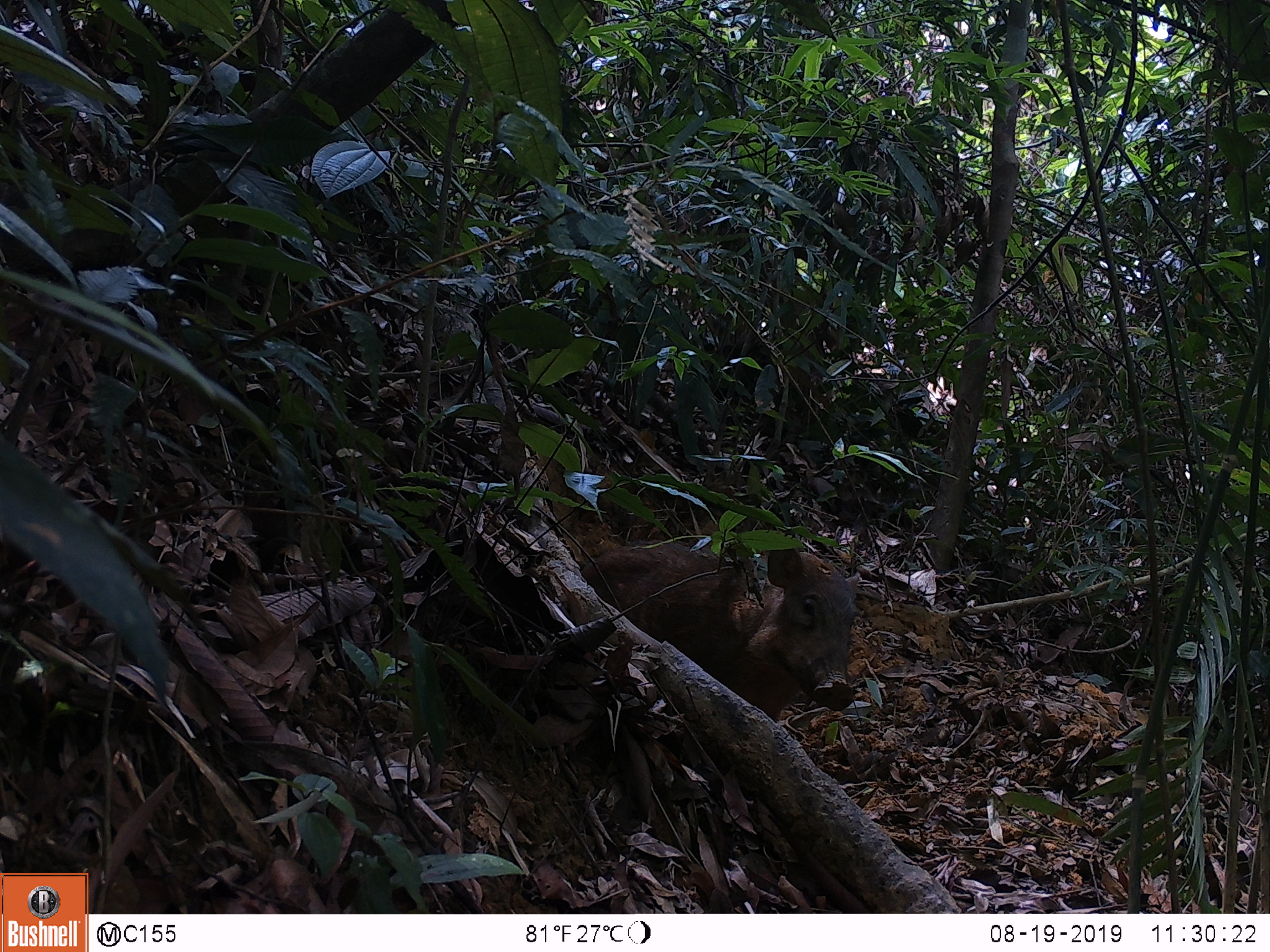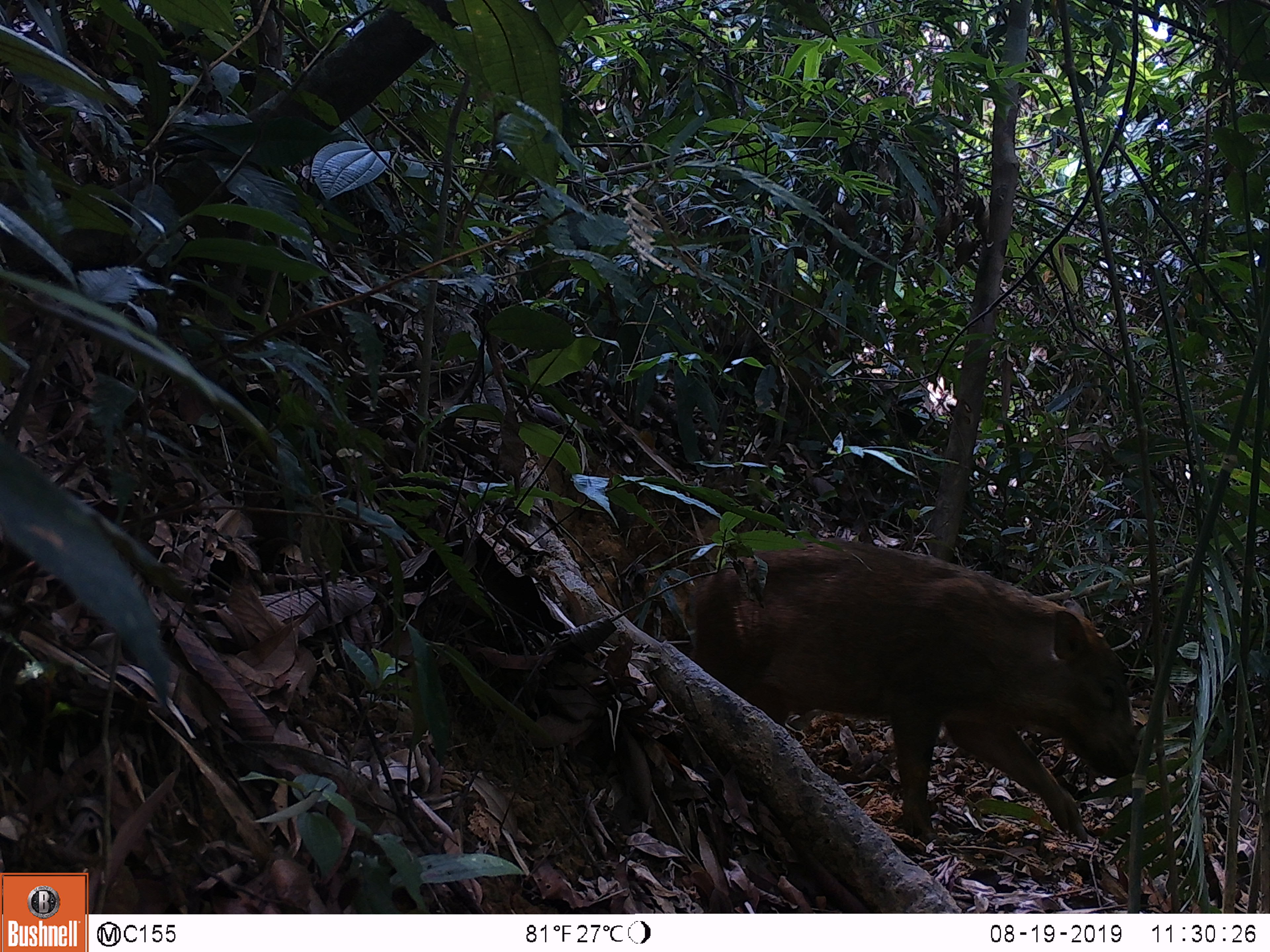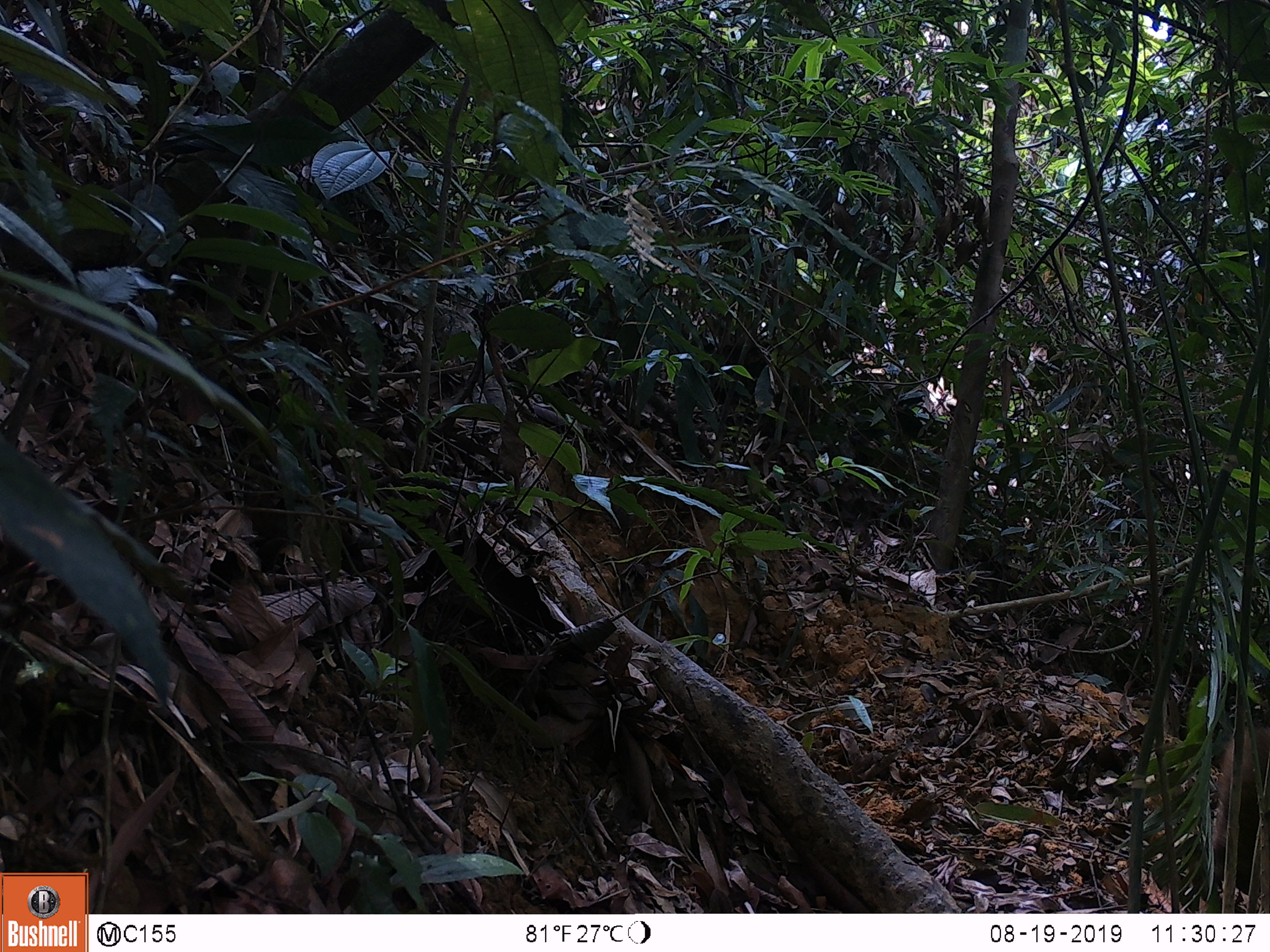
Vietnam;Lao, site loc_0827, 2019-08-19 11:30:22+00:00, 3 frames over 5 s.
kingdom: Animalia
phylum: Chordata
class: Mammalia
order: Artiodactyla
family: Suidae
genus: Sus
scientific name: Sus scrofa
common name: eurasian wild pig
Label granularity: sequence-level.